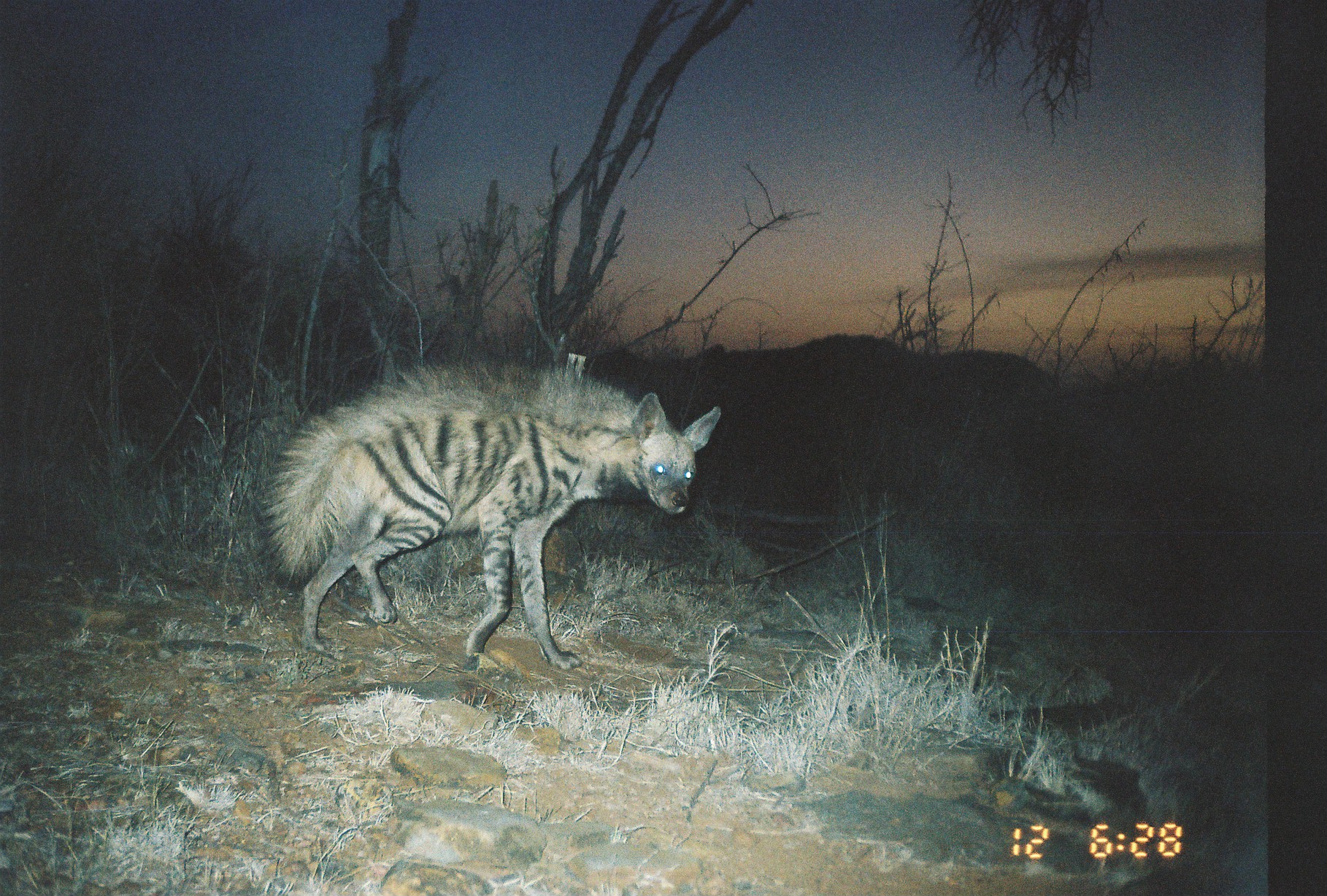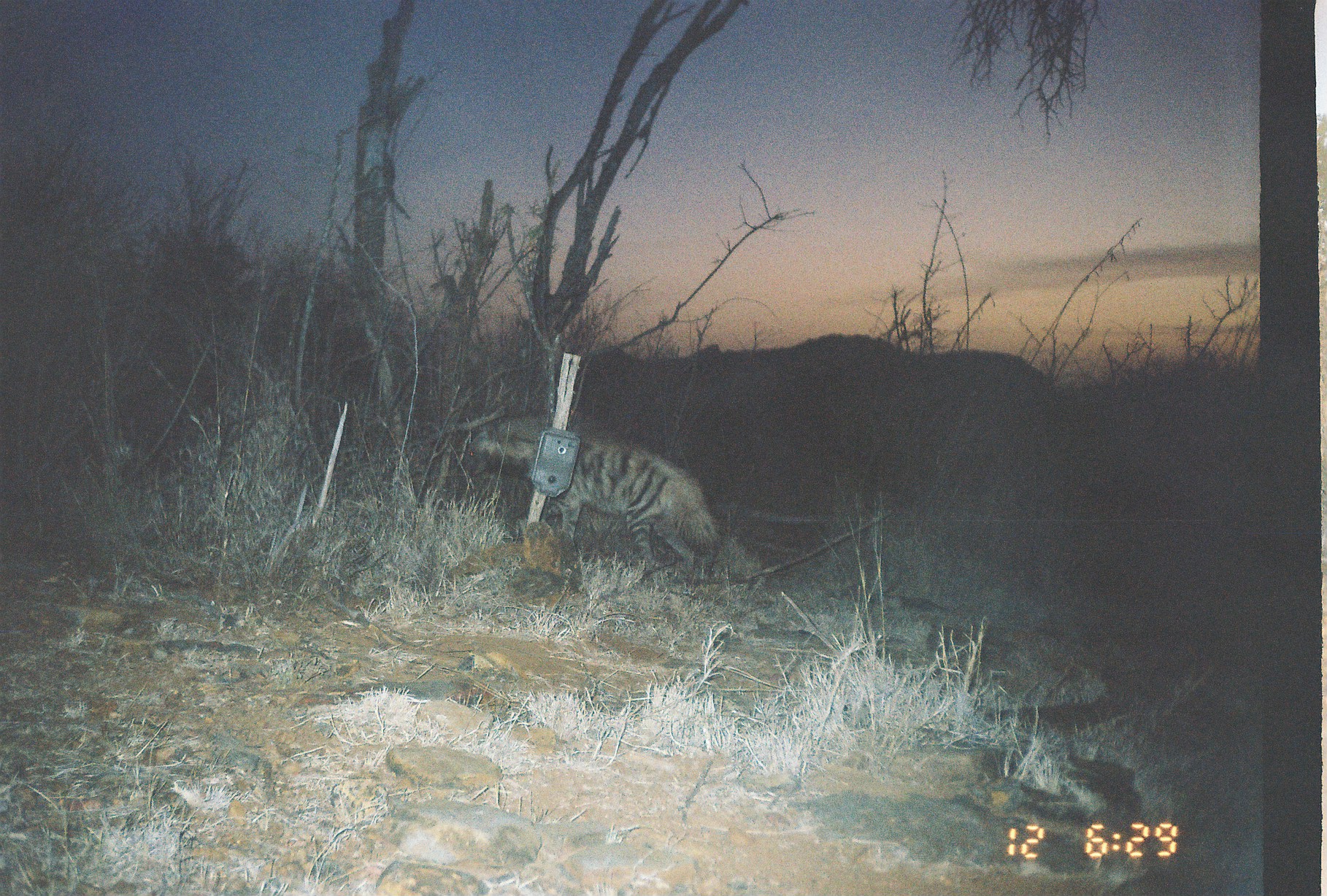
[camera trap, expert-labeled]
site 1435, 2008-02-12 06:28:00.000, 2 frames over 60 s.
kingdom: Animalia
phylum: Chordata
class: Mammalia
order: Carnivora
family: Hyaenidae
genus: Hyaena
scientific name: Hyaena hyaena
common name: striped hyena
Hyaena hyaena (striped hyena), count 1.